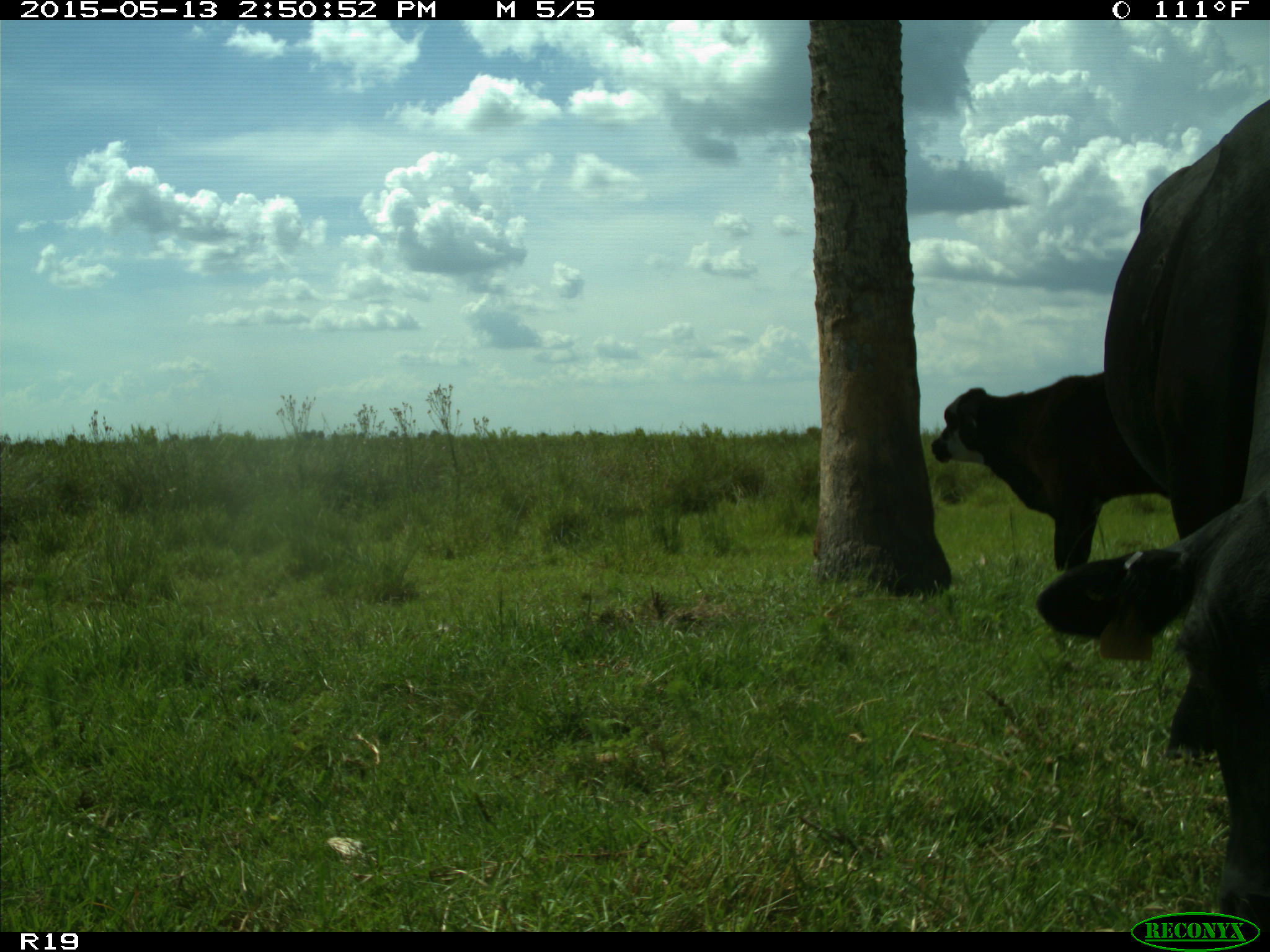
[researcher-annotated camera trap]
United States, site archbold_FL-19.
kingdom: Animalia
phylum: Chordata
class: Mammalia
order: Artiodactyla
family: Bovidae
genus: Bos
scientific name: Bos taurus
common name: domestic cow